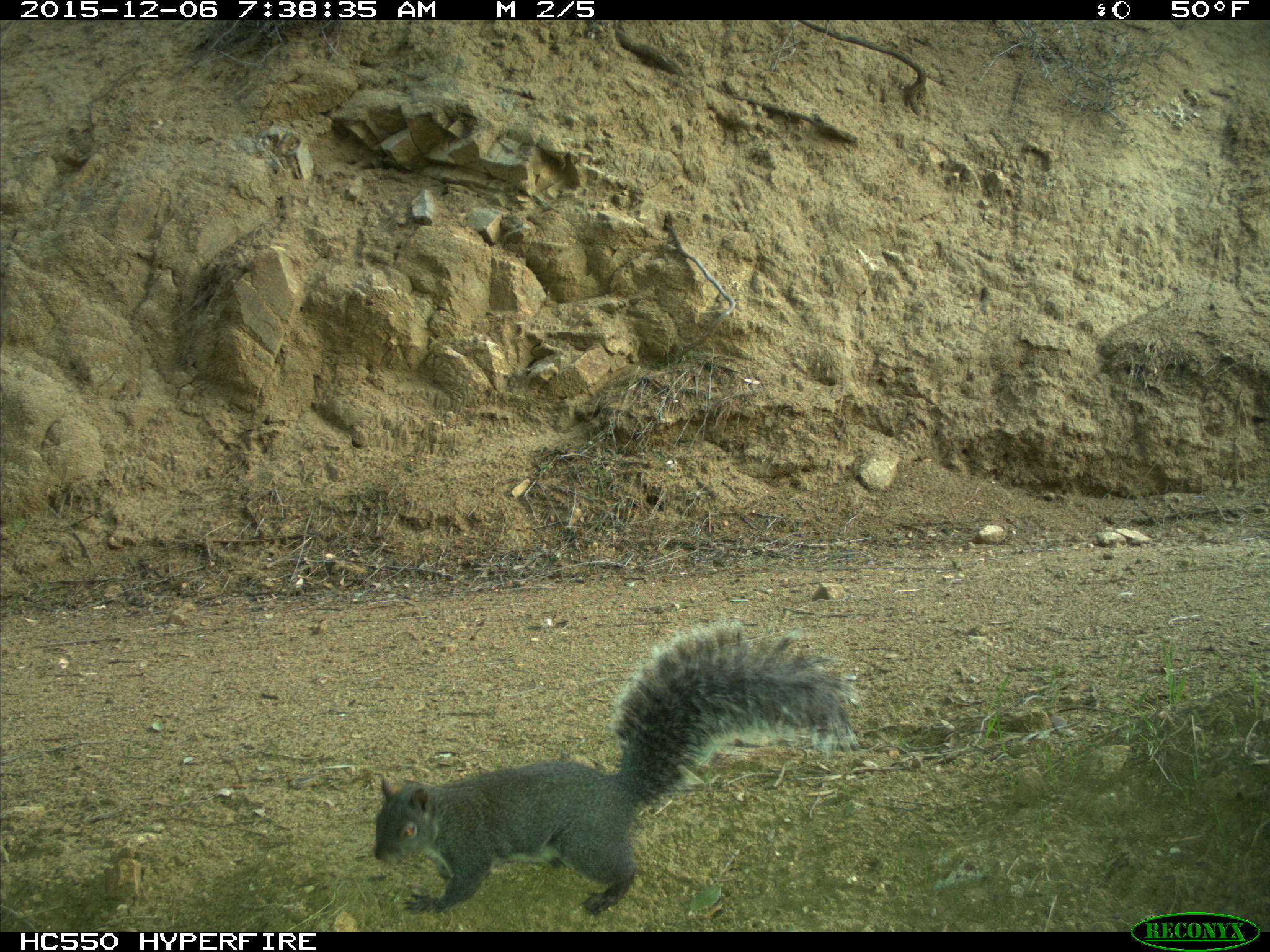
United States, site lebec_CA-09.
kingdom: Animalia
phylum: Chordata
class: Mammalia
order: Rodentia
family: Sciuridae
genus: Sciurus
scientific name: Sciurus carolinensis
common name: eastern gray squirrel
Sciurus carolinensis (eastern gray squirrel).